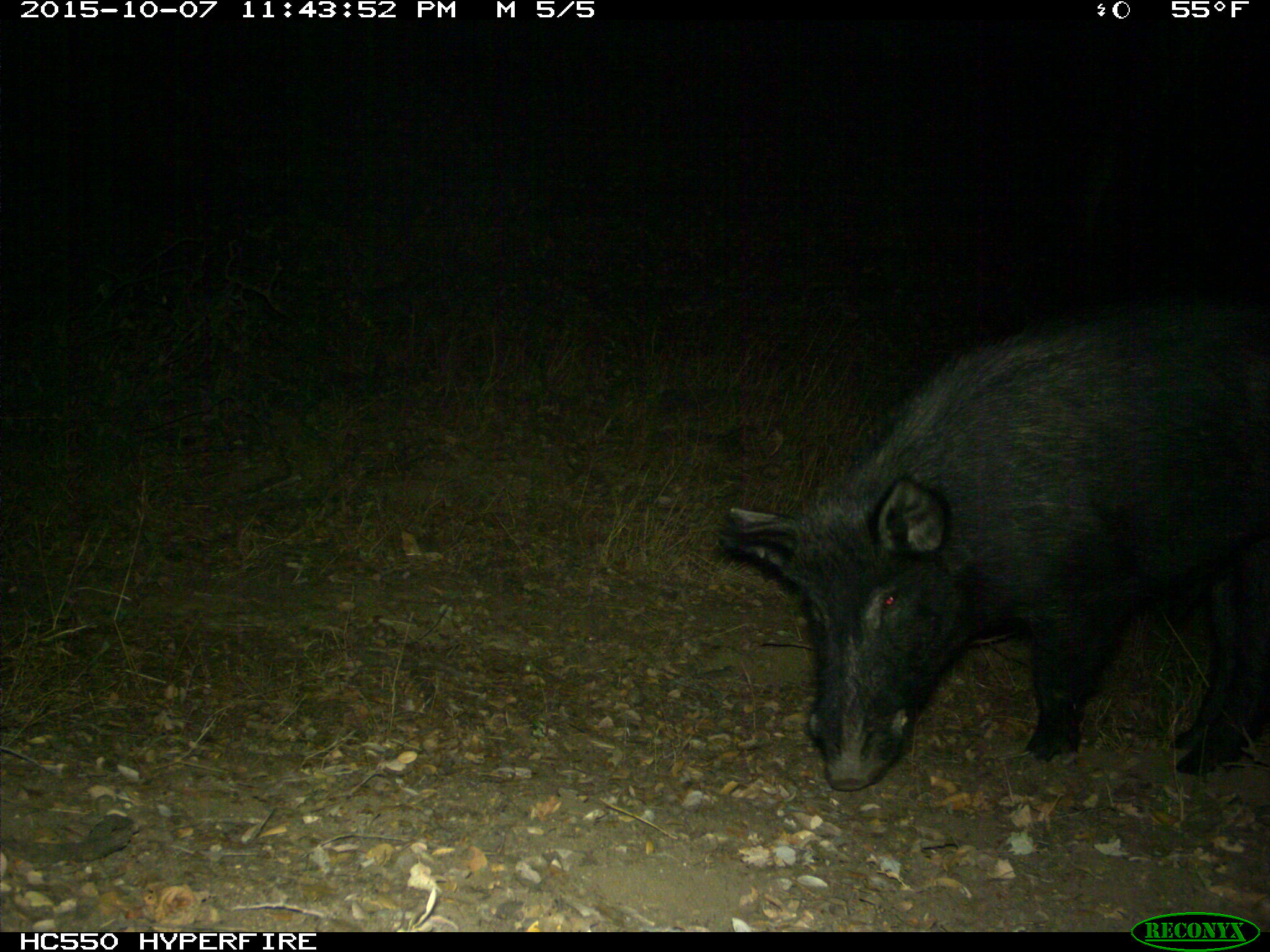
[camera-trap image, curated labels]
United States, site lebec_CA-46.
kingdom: Animalia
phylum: Chordata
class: Mammalia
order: Artiodactyla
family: Suidae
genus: Sus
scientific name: Sus scrofa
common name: wild boar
Sus scrofa (wild boar).